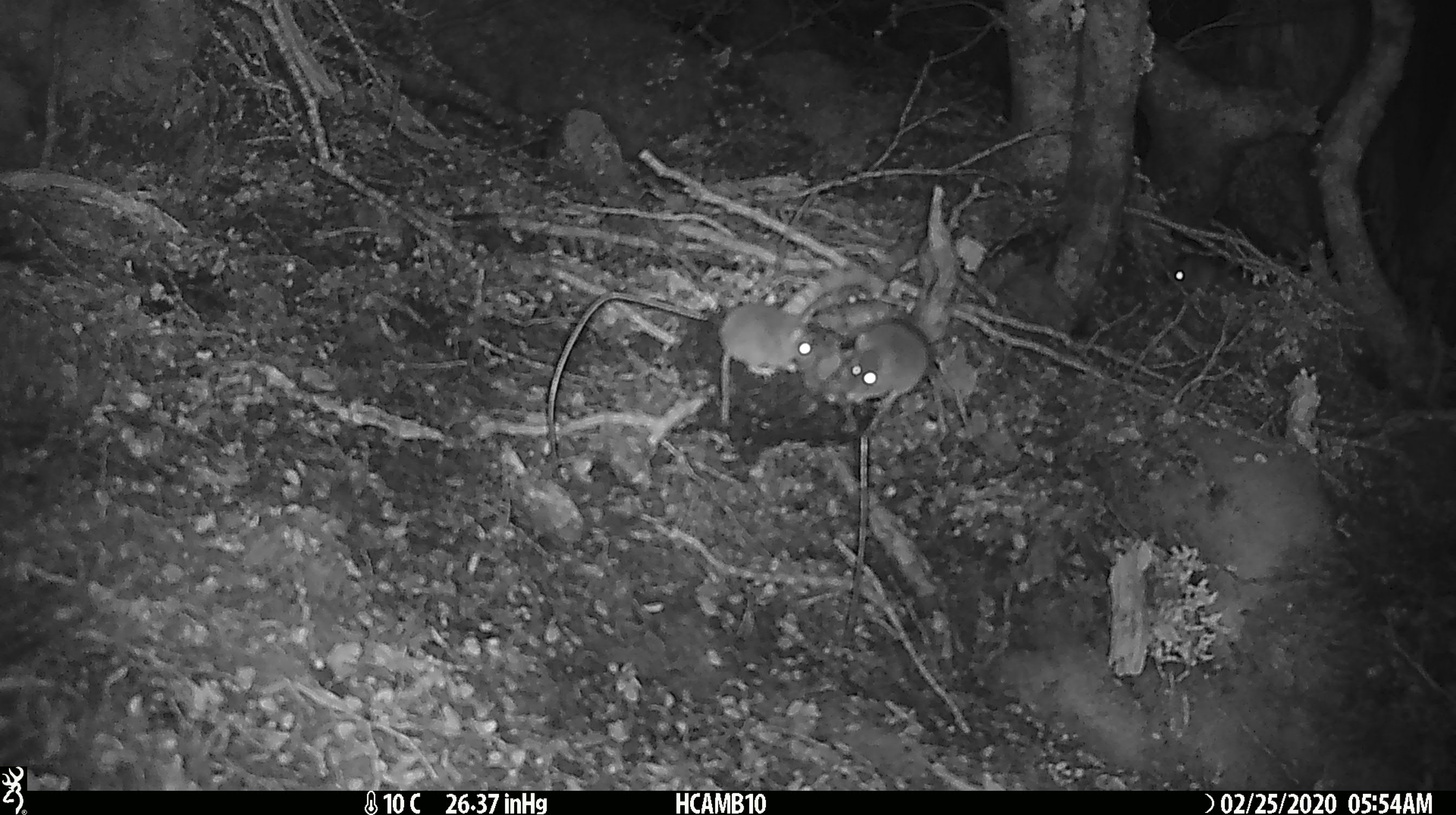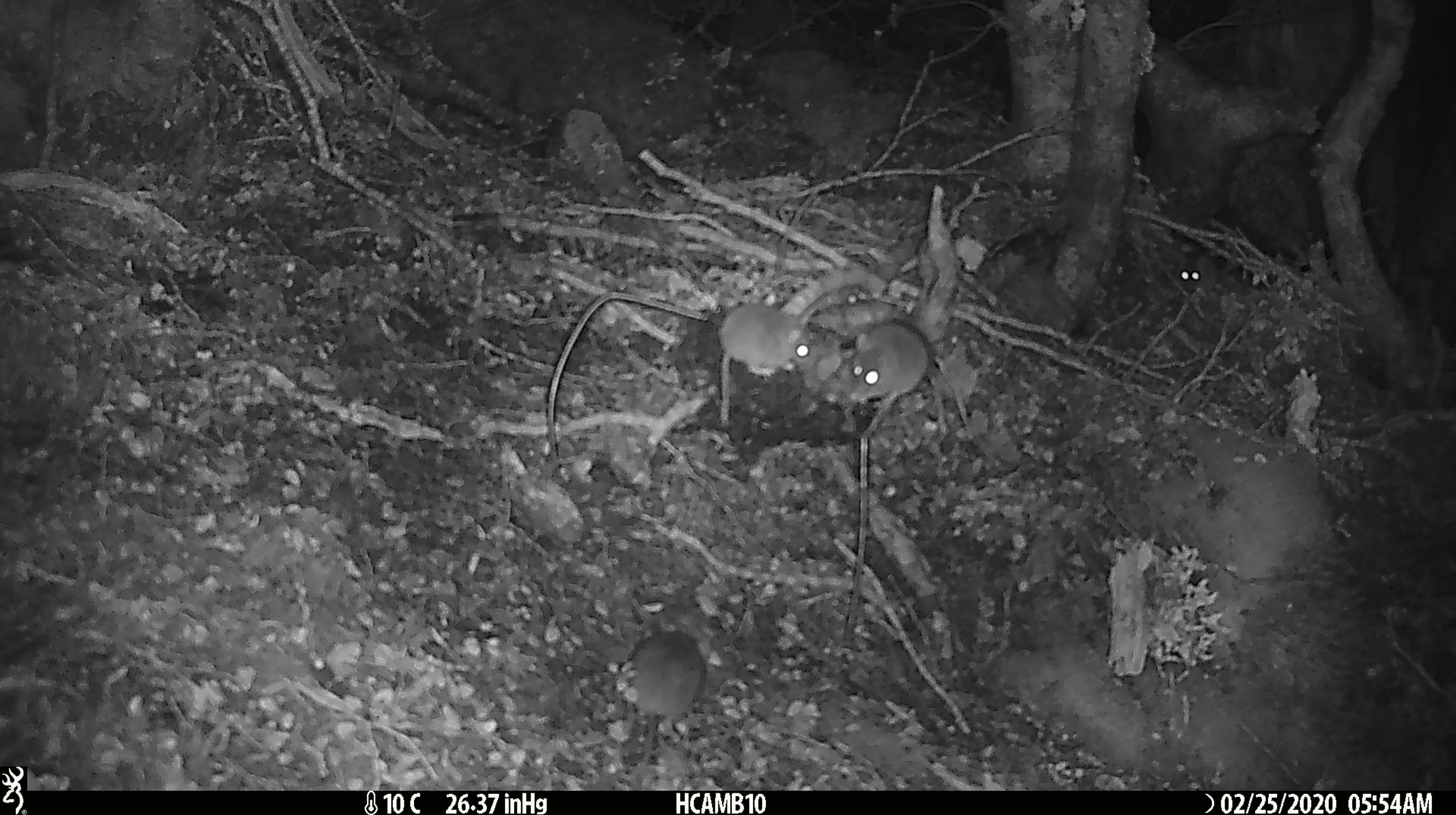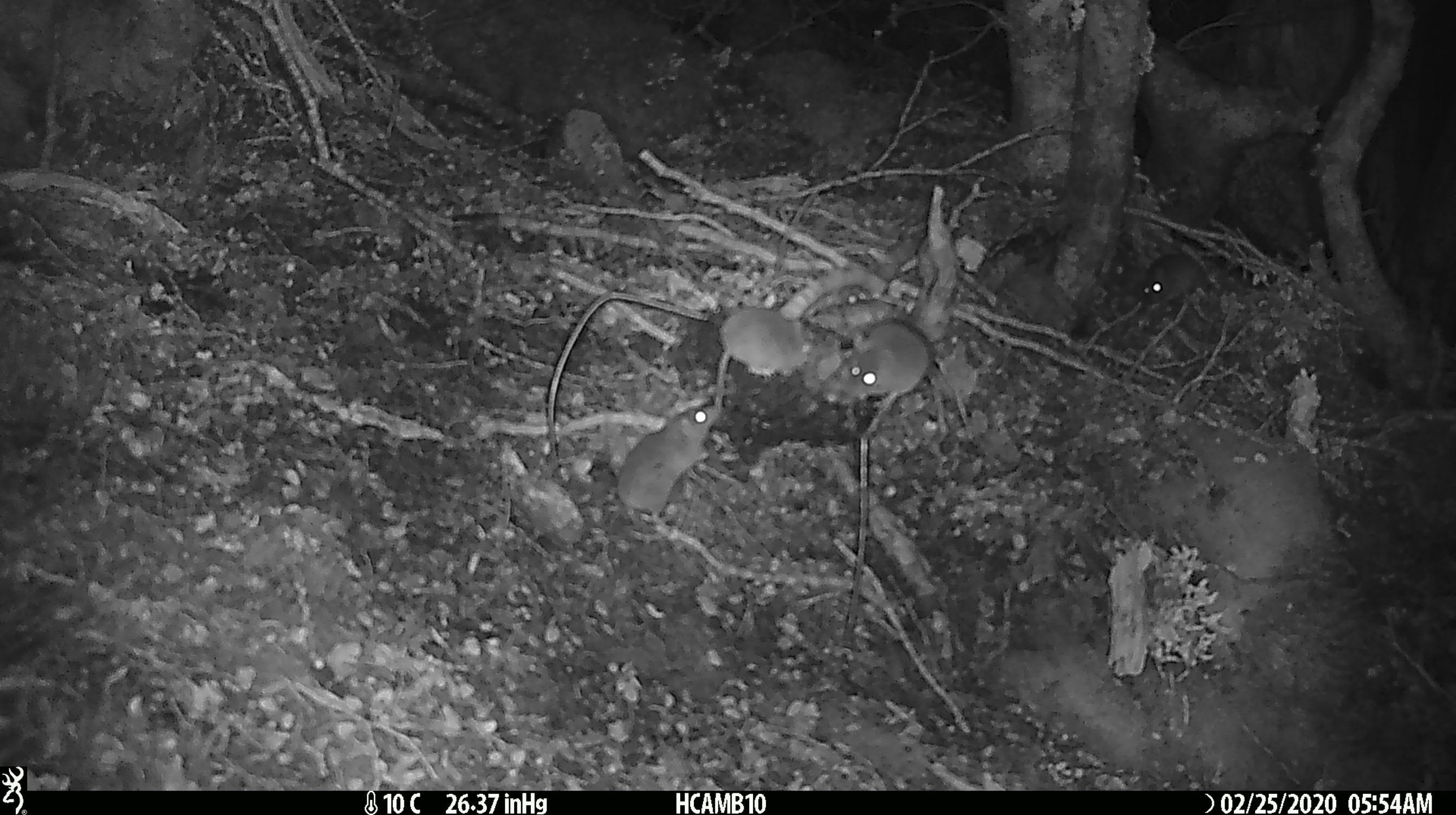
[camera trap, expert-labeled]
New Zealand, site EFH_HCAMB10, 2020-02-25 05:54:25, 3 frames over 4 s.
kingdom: Animalia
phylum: Chordata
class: Mammalia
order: Rodentia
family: Muridae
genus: Mus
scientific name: Mus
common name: mouse